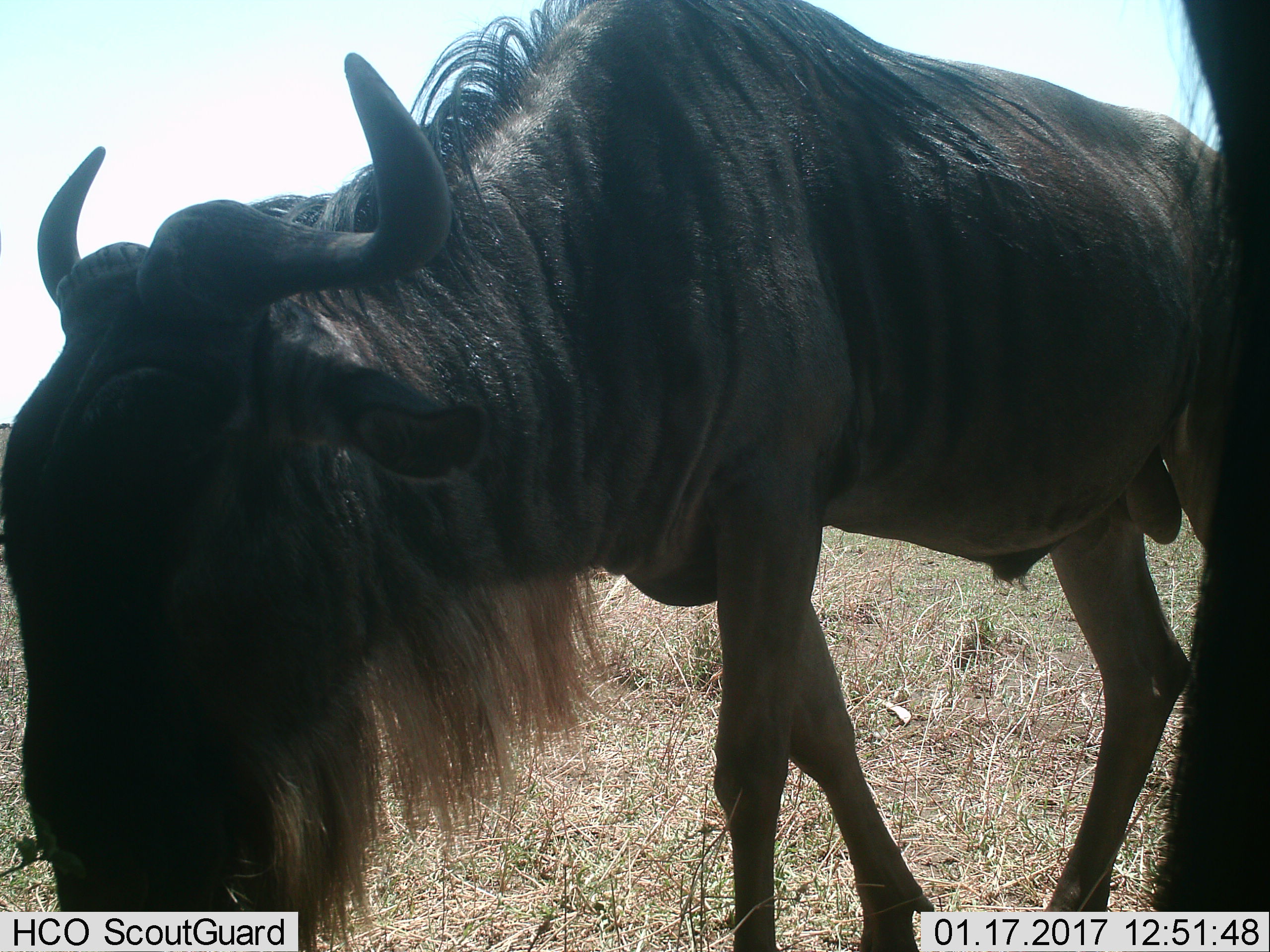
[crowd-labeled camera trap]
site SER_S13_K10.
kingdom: Animalia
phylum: Chordata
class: Mammalia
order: Artiodactyla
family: Bovidae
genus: Connochaetes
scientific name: Connochaetes taurinus taurinus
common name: blue wildebeest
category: wildebeestblue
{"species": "wildebeestblue (blue wildebeest) (Connochaetes taurinus taurinus)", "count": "1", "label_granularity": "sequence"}